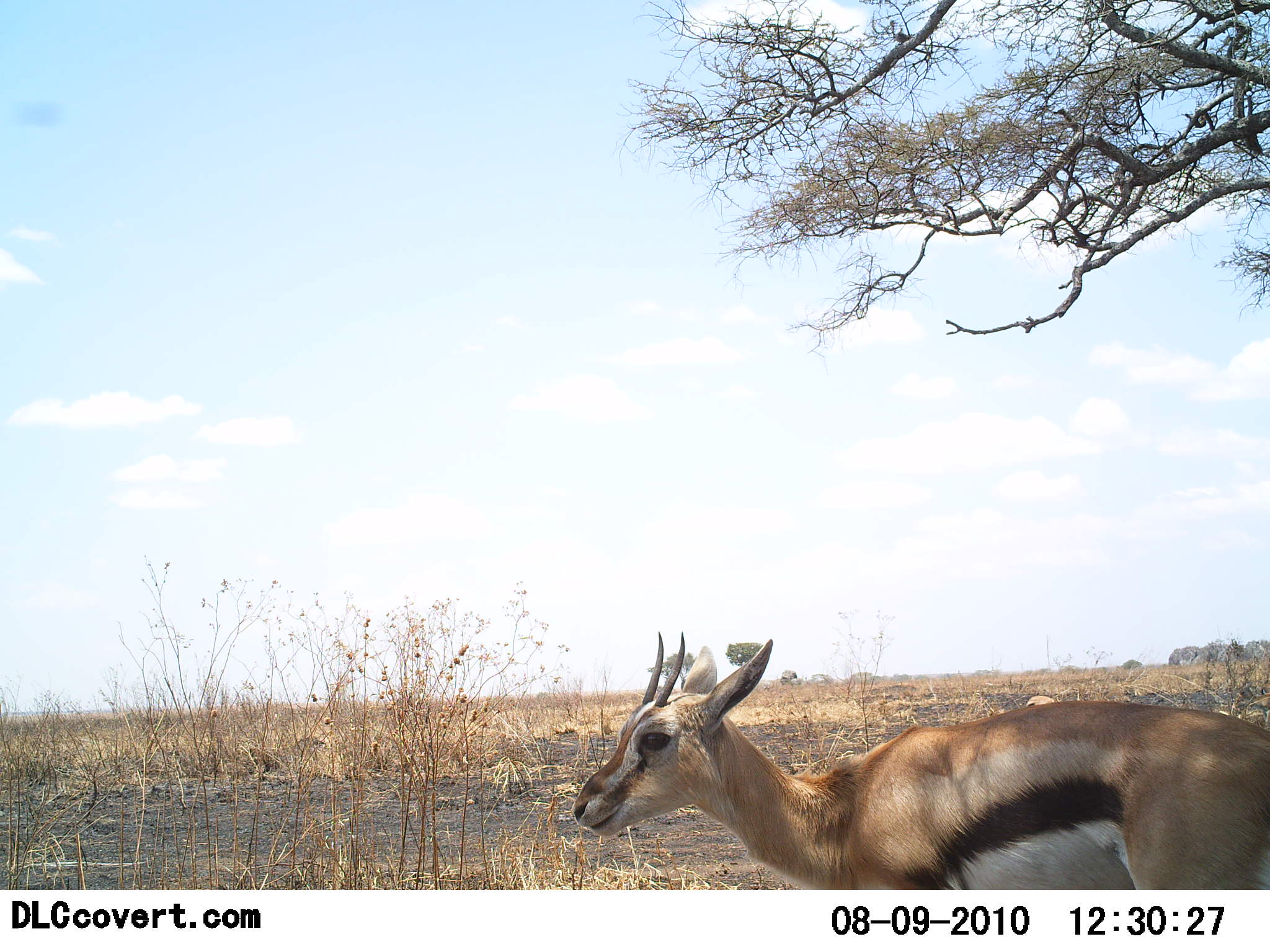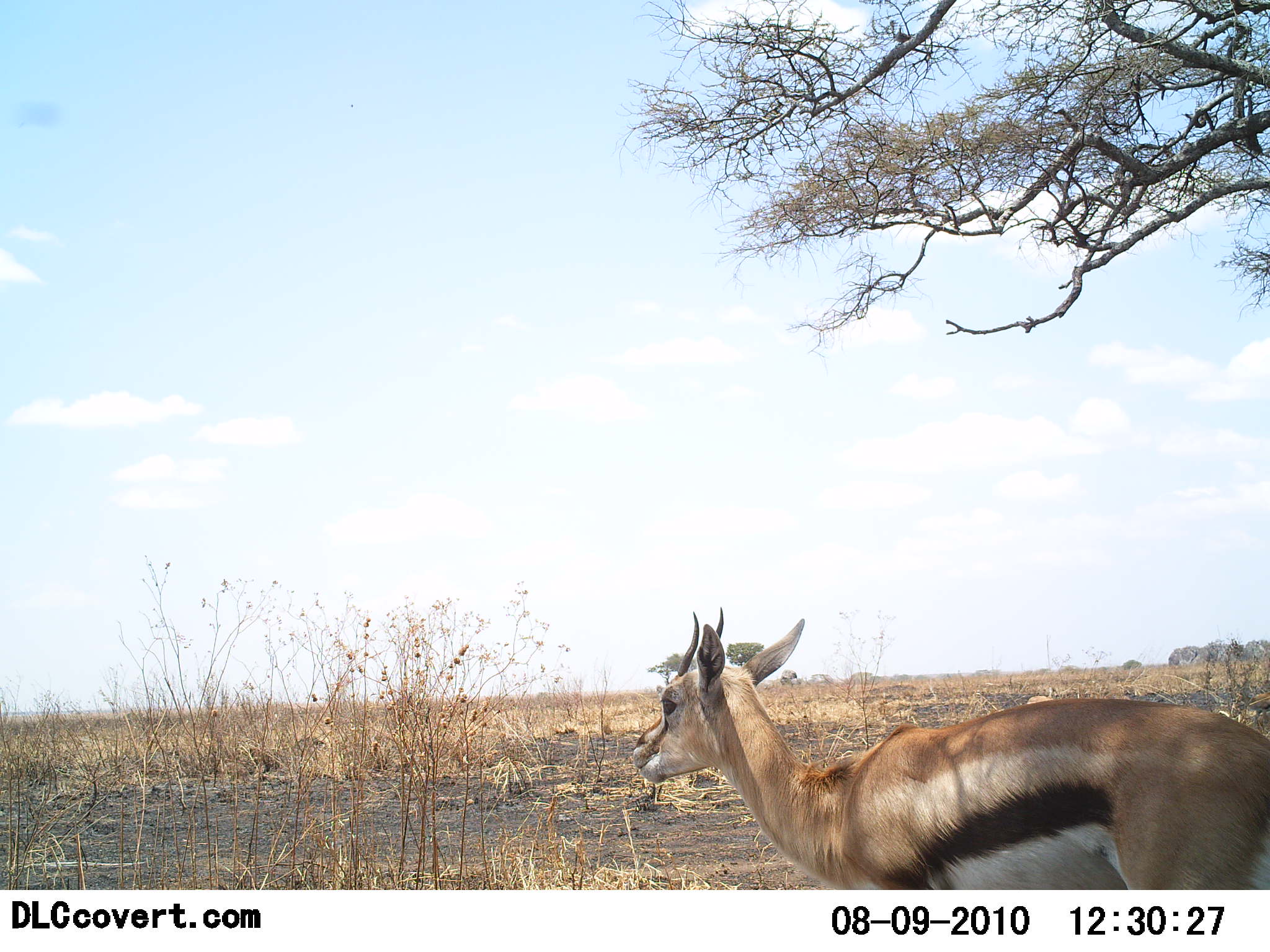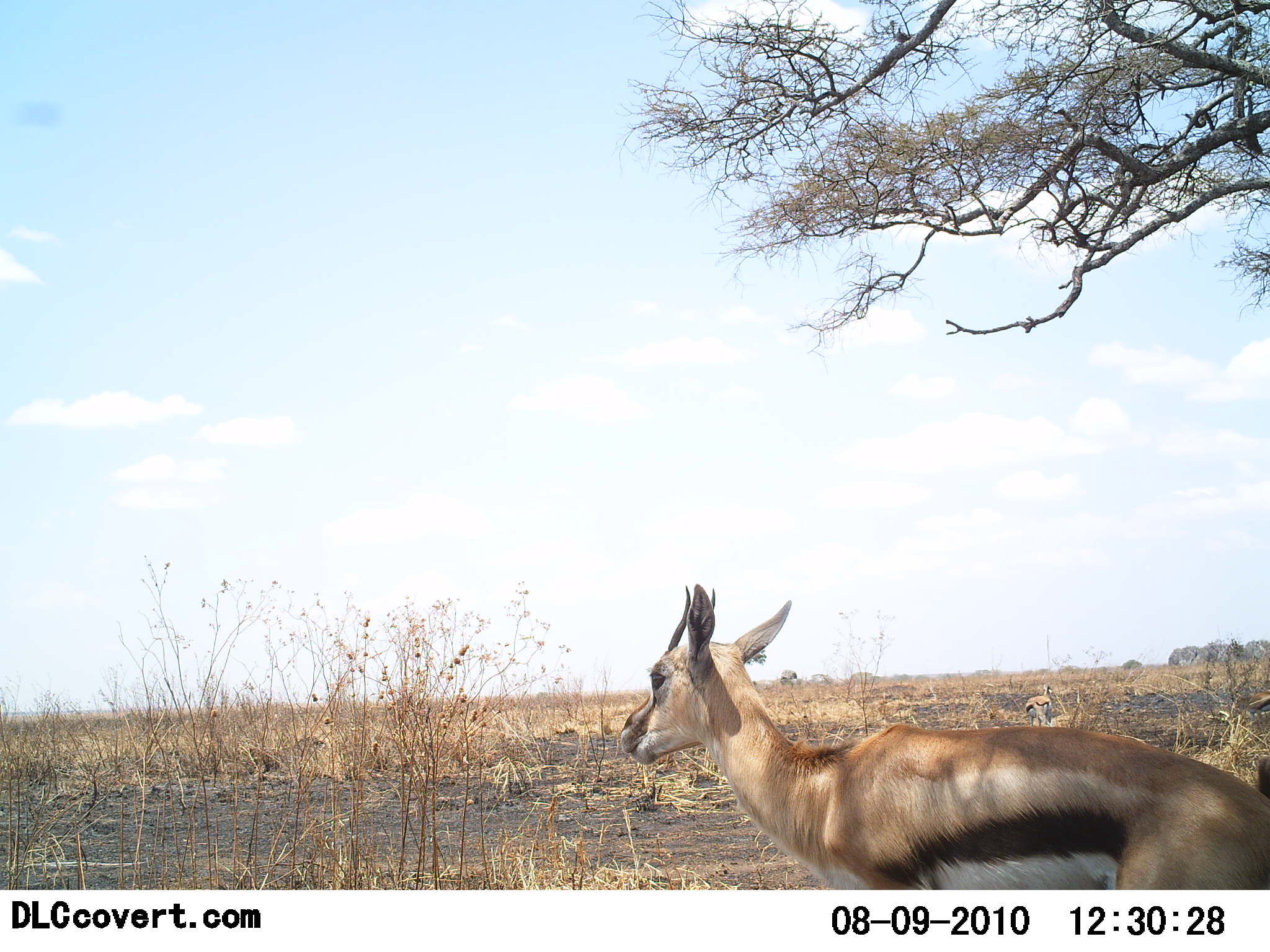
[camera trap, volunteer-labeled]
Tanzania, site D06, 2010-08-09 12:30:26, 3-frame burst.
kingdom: Animalia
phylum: Chordata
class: Mammalia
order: Artiodactyla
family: Bovidae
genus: Eudorcas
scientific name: Eudorcas thomsonii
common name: thomson's gazelle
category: gazellethomsons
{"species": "gazellethomsons (thomson's gazelle) (Eudorcas thomsonii)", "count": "1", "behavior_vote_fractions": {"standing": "91%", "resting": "9%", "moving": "18%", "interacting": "0%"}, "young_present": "0%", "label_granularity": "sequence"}